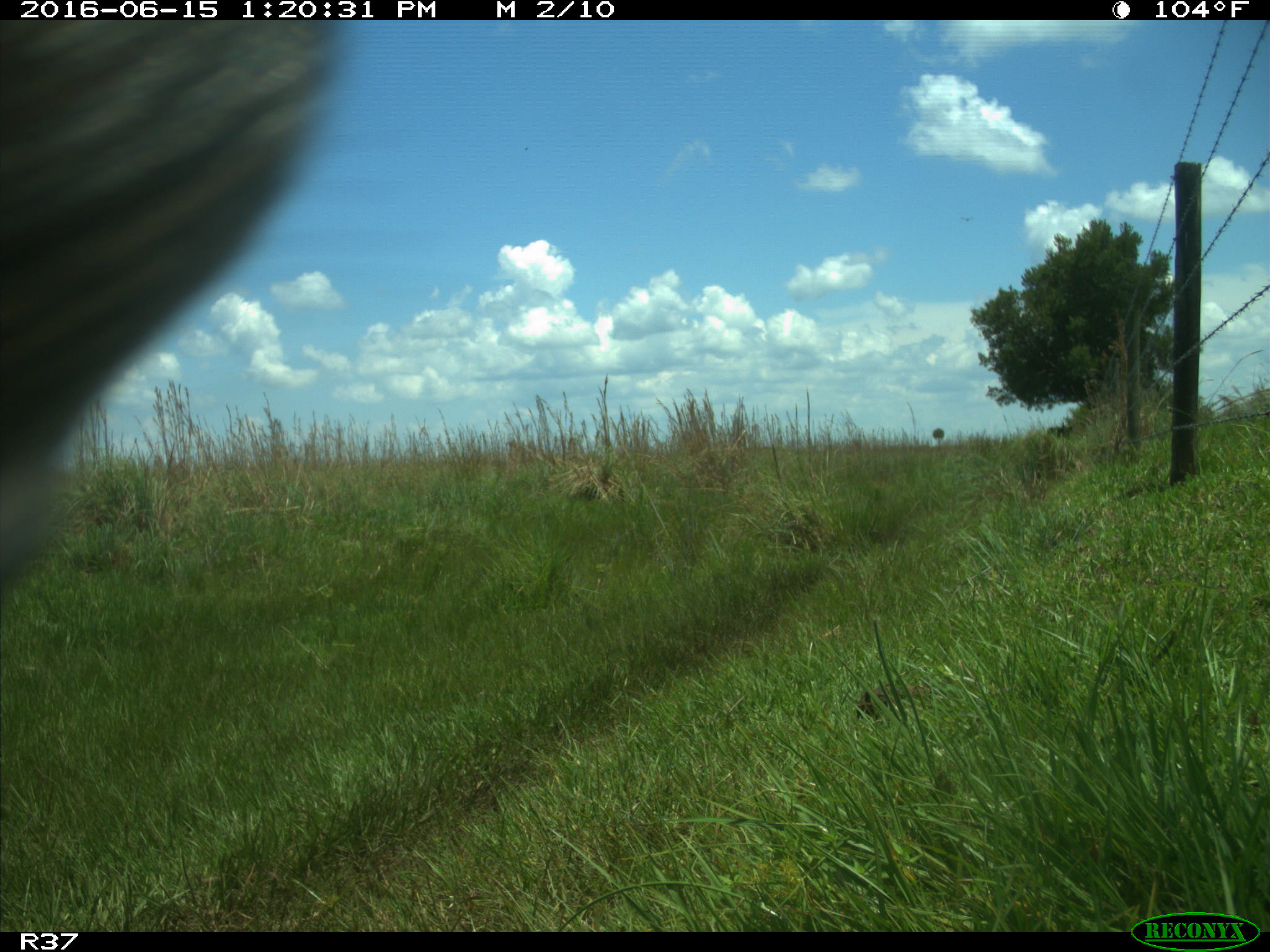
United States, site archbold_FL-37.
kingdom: Animalia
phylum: Chordata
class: Mammalia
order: Artiodactyla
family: Bovidae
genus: Bos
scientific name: Bos taurus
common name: domestic cow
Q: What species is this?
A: Bos taurus (domestic cow).